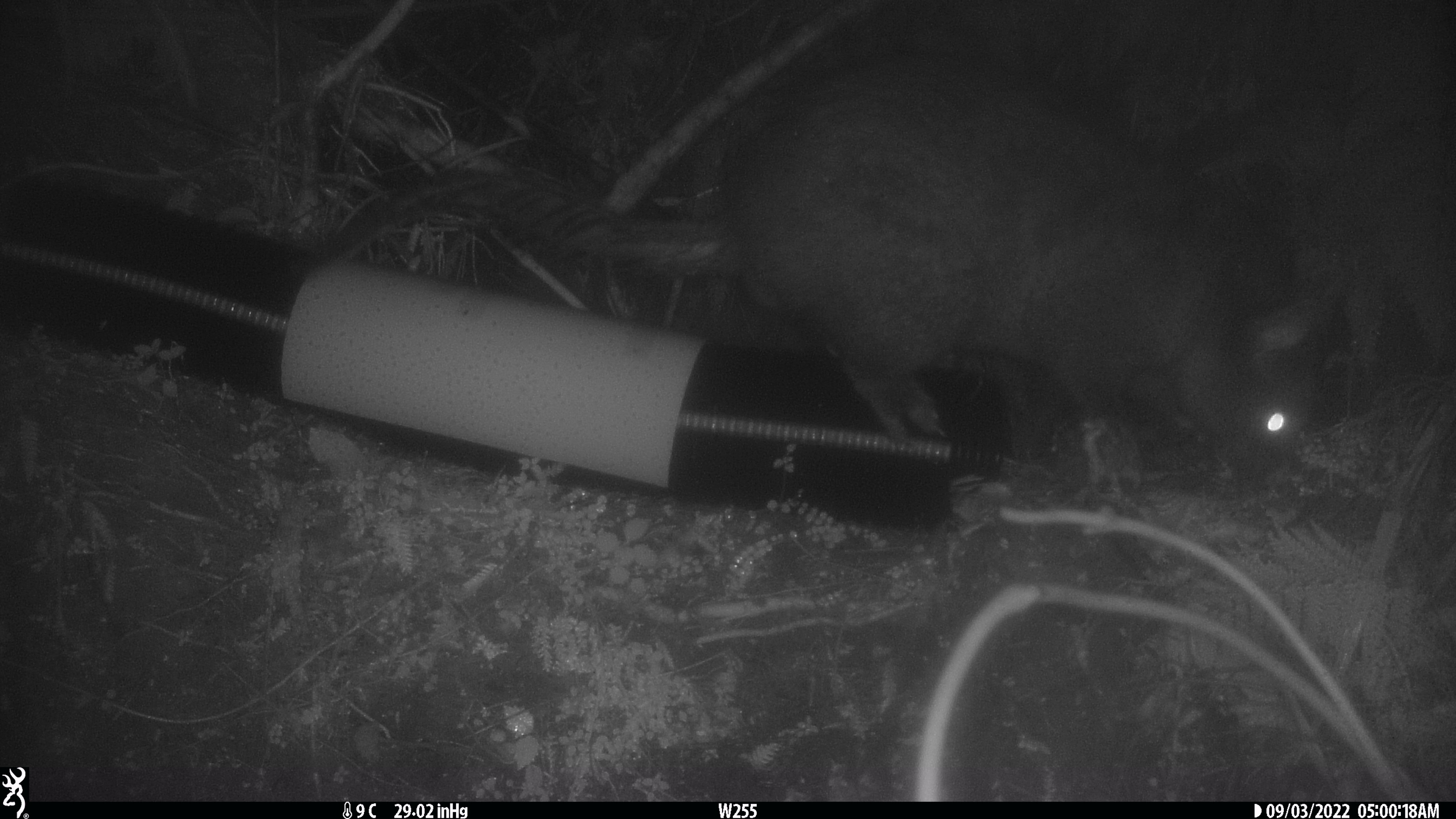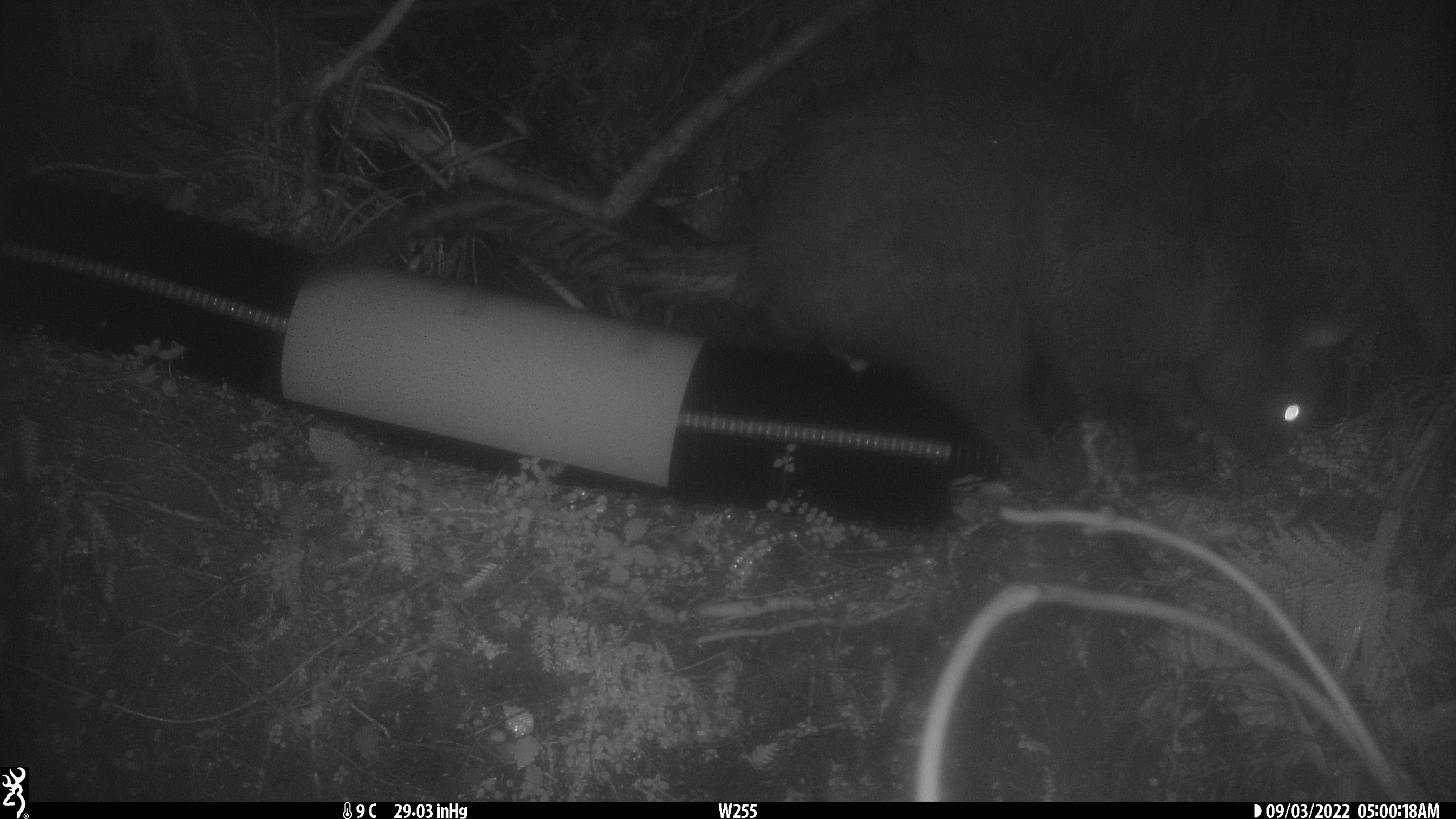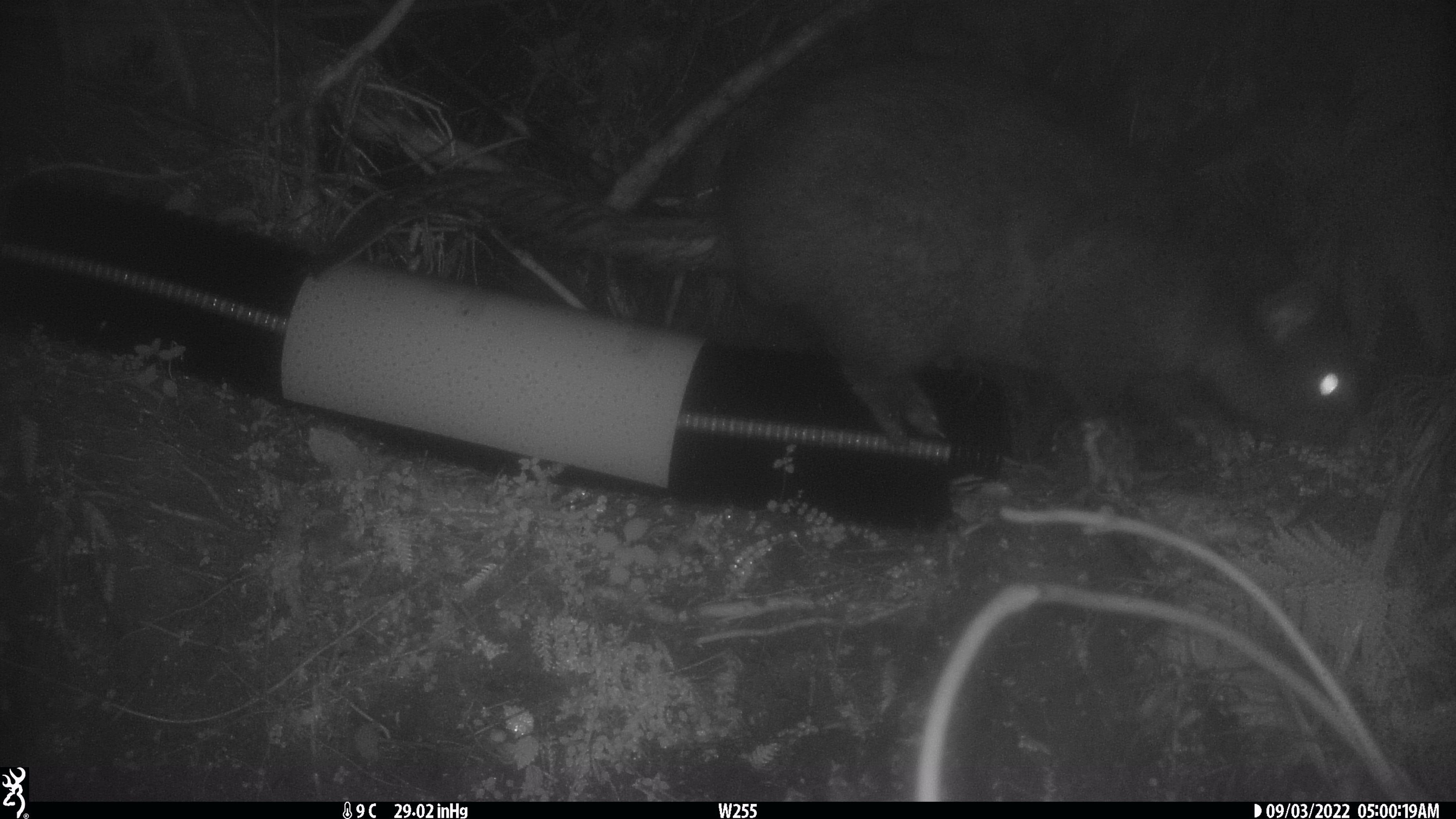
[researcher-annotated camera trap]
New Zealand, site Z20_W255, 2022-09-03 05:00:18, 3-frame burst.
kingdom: Animalia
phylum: Chordata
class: Mammalia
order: Diprotodontia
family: Phalangeridae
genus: Trichosurus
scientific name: Trichosurus vulpecula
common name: common brushtail possum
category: possum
Possum (common brushtail possum) (Trichosurus vulpecula).